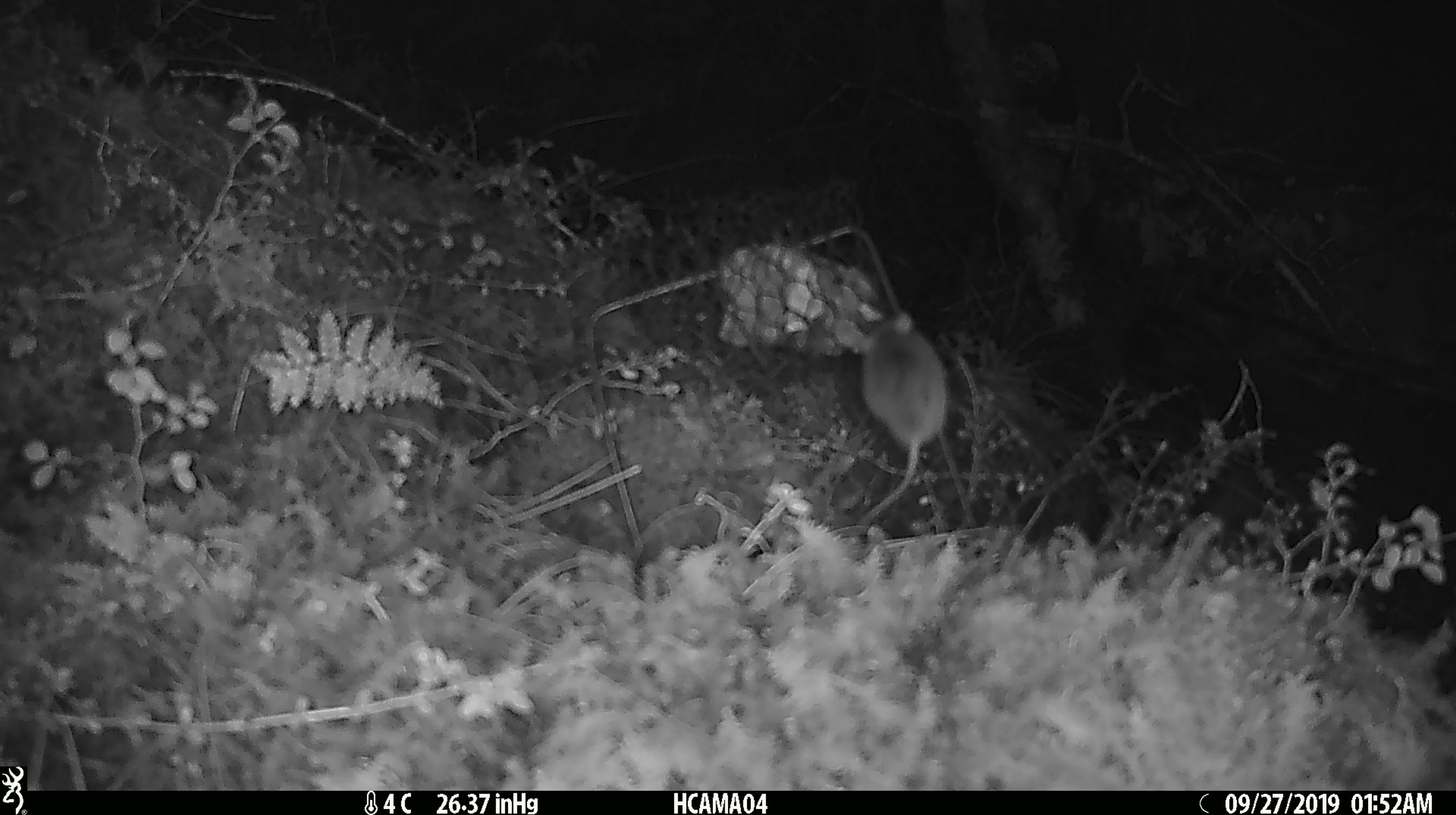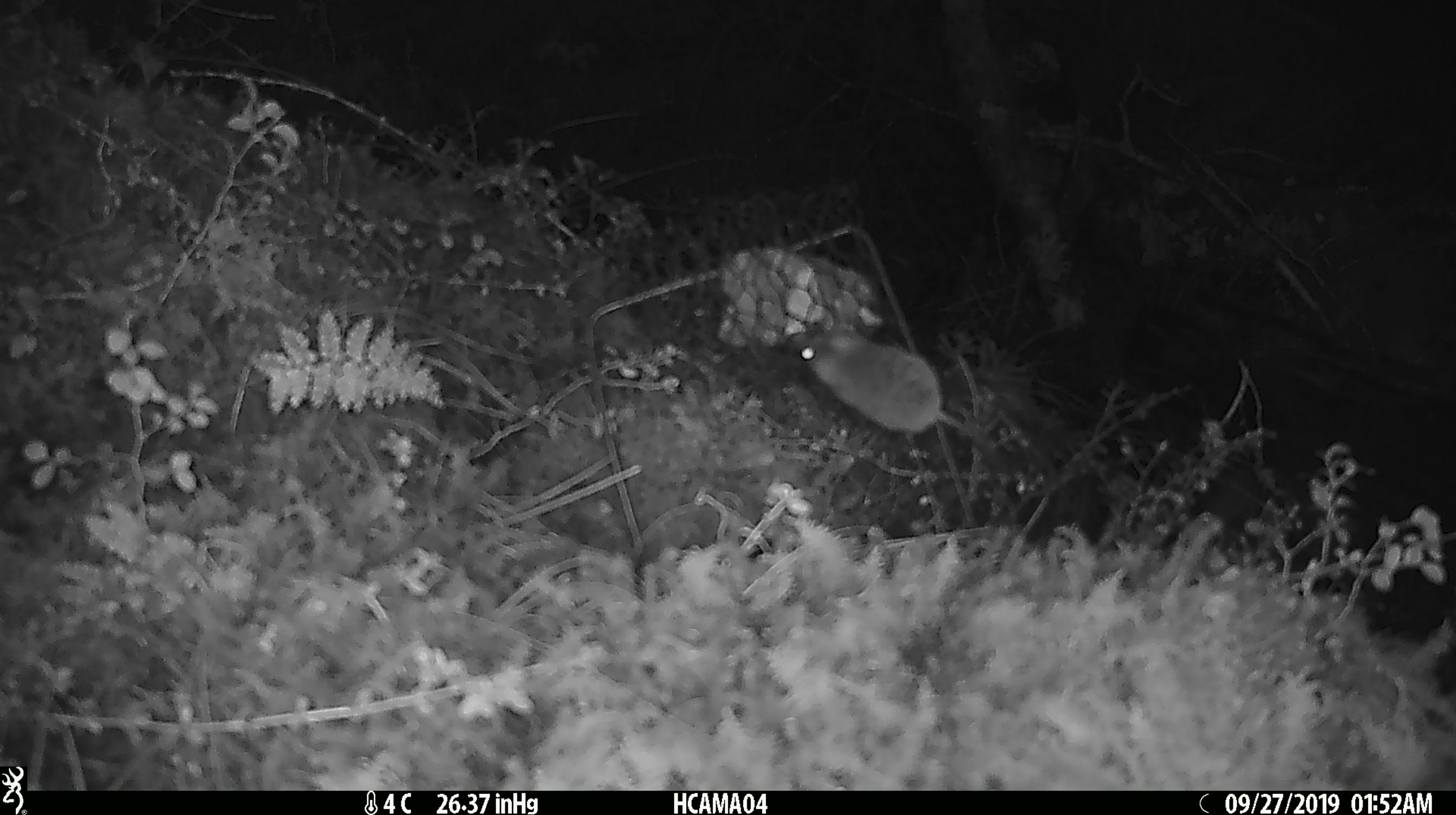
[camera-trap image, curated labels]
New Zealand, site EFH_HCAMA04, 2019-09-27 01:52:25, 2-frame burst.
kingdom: Animalia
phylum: Chordata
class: Mammalia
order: Rodentia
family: Muridae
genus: Mus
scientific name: Mus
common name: mouse